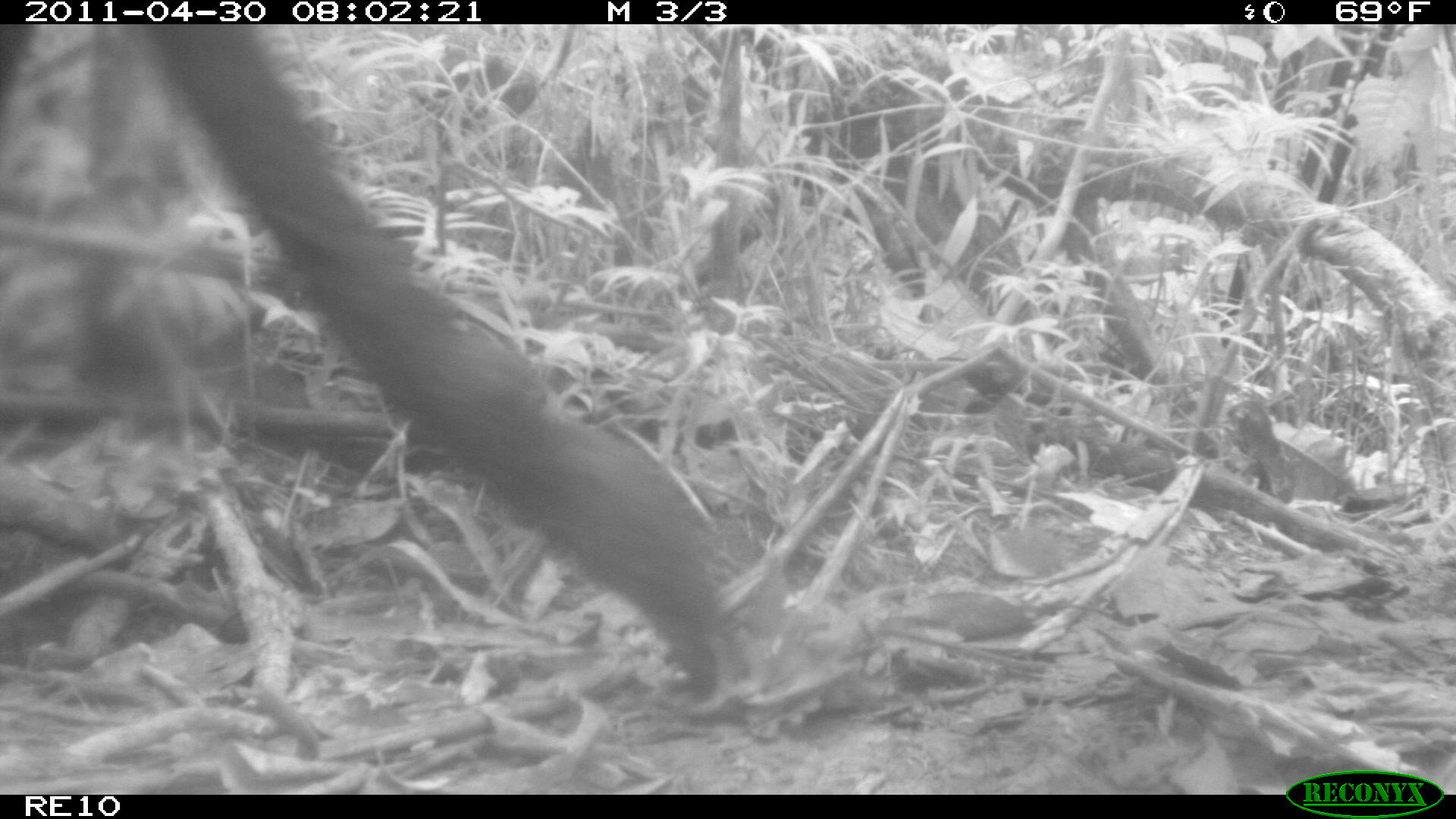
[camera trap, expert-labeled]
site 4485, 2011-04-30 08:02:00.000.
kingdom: Animalia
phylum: Chordata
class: Mammalia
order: Artiodactyla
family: Bovidae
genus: Bos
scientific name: Bos taurus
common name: domestic cattle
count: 4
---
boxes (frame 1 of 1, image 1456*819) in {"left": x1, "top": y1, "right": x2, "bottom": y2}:
bos taurus: {"left": 0, "top": 24, "right": 747, "bottom": 696}